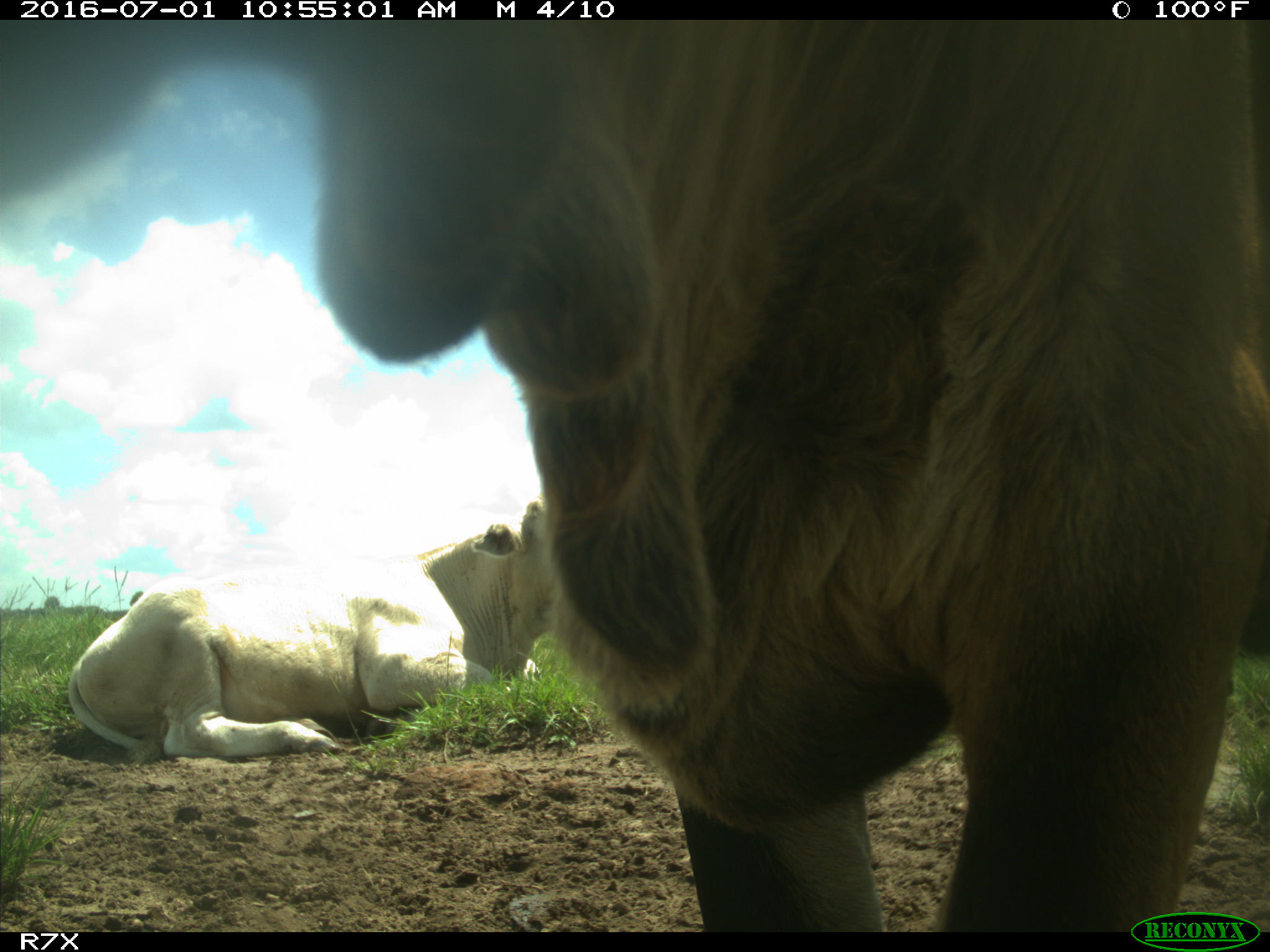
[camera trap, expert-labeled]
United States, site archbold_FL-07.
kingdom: Animalia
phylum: Chordata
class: Mammalia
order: Artiodactyla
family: Bovidae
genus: Bos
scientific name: Bos taurus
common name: domestic cow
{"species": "Bos taurus (domestic cow)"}